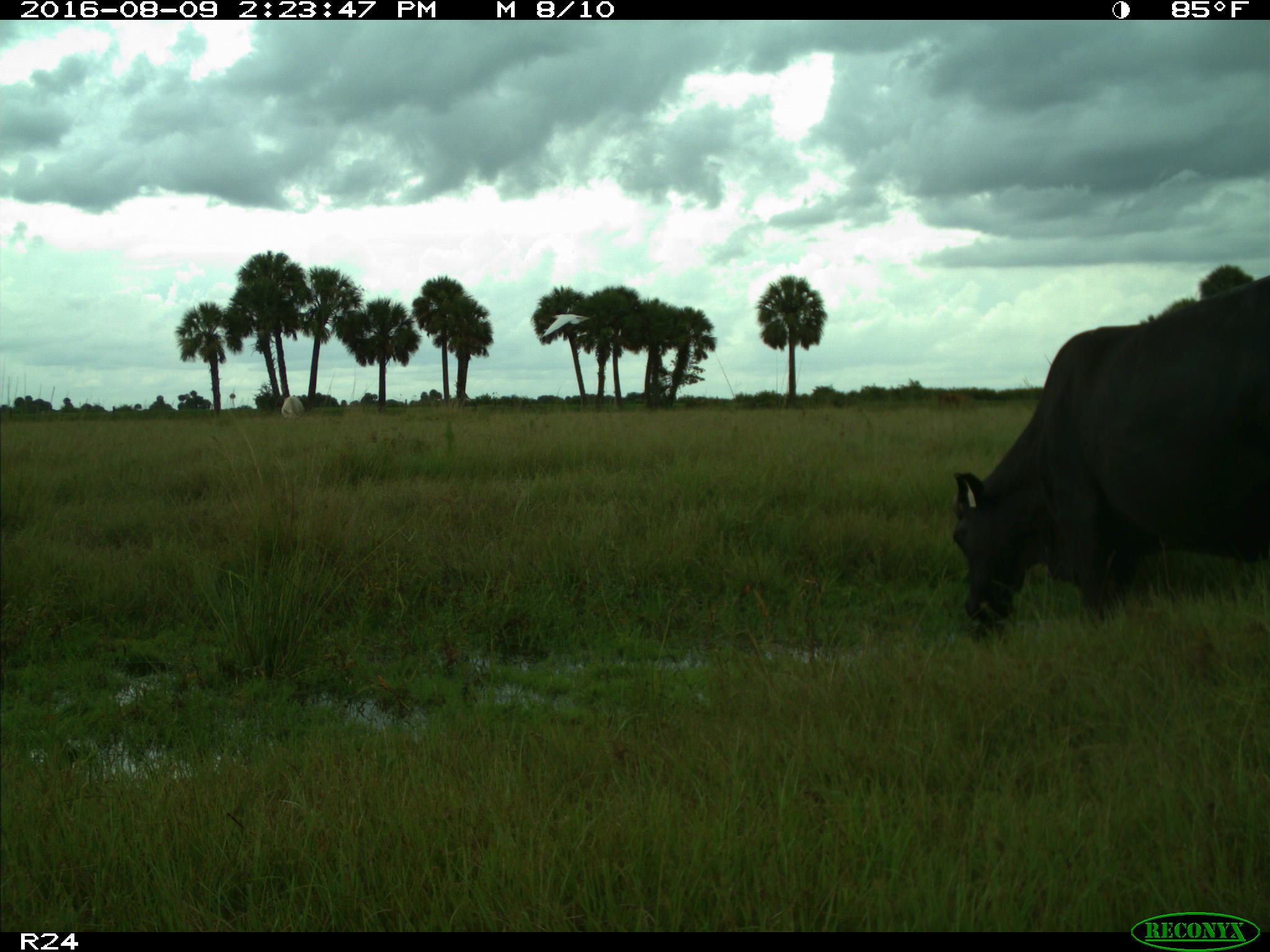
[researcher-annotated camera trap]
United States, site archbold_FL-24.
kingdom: Animalia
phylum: Chordata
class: Mammalia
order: Artiodactyla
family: Bovidae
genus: Bos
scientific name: Bos taurus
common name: domestic cow